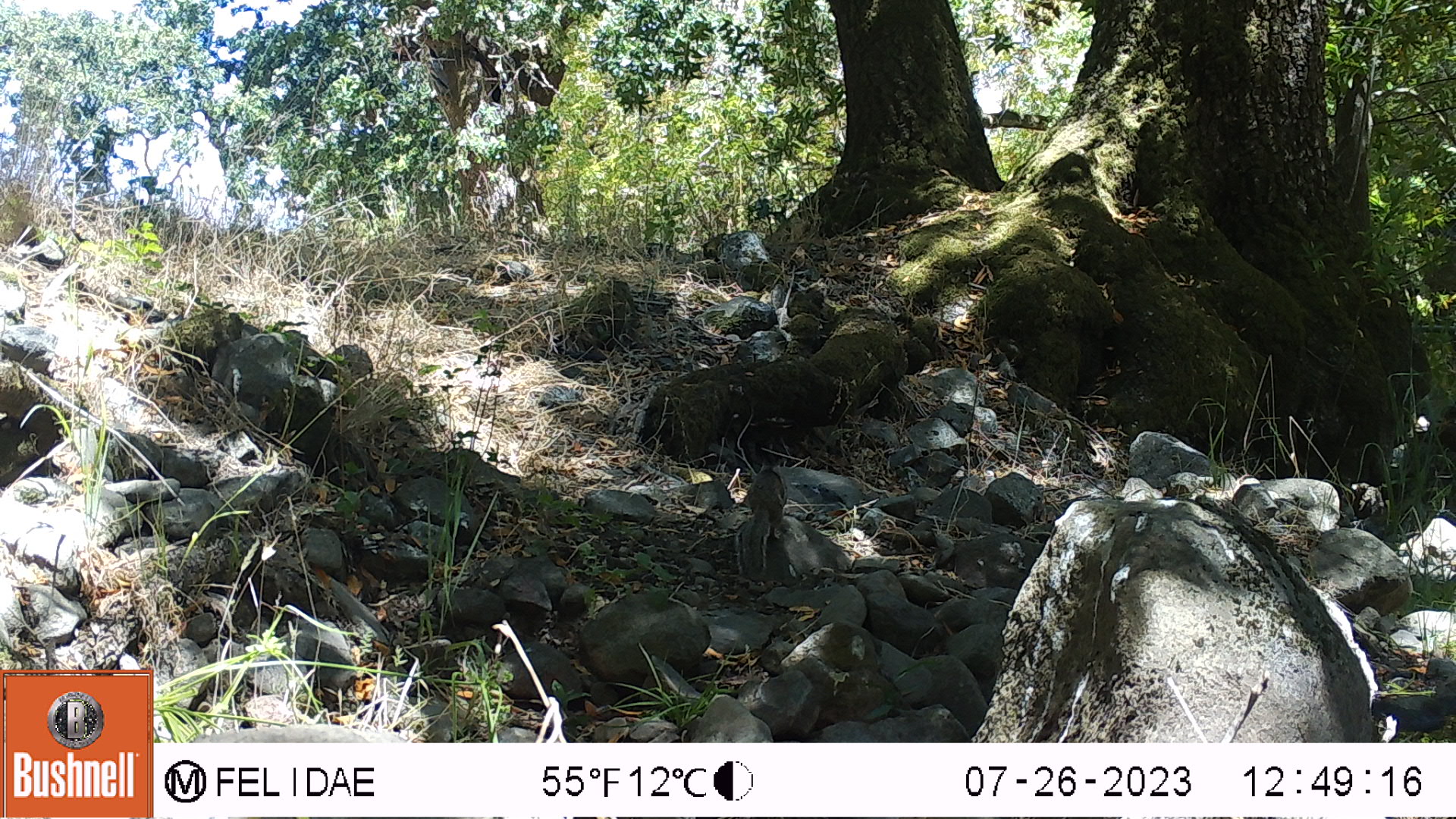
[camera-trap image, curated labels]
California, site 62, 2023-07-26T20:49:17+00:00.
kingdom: Animalia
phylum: Chordata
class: Mammalia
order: Rodentia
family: Sciuridae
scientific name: Sciuridae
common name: squirrel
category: unknown squirrel